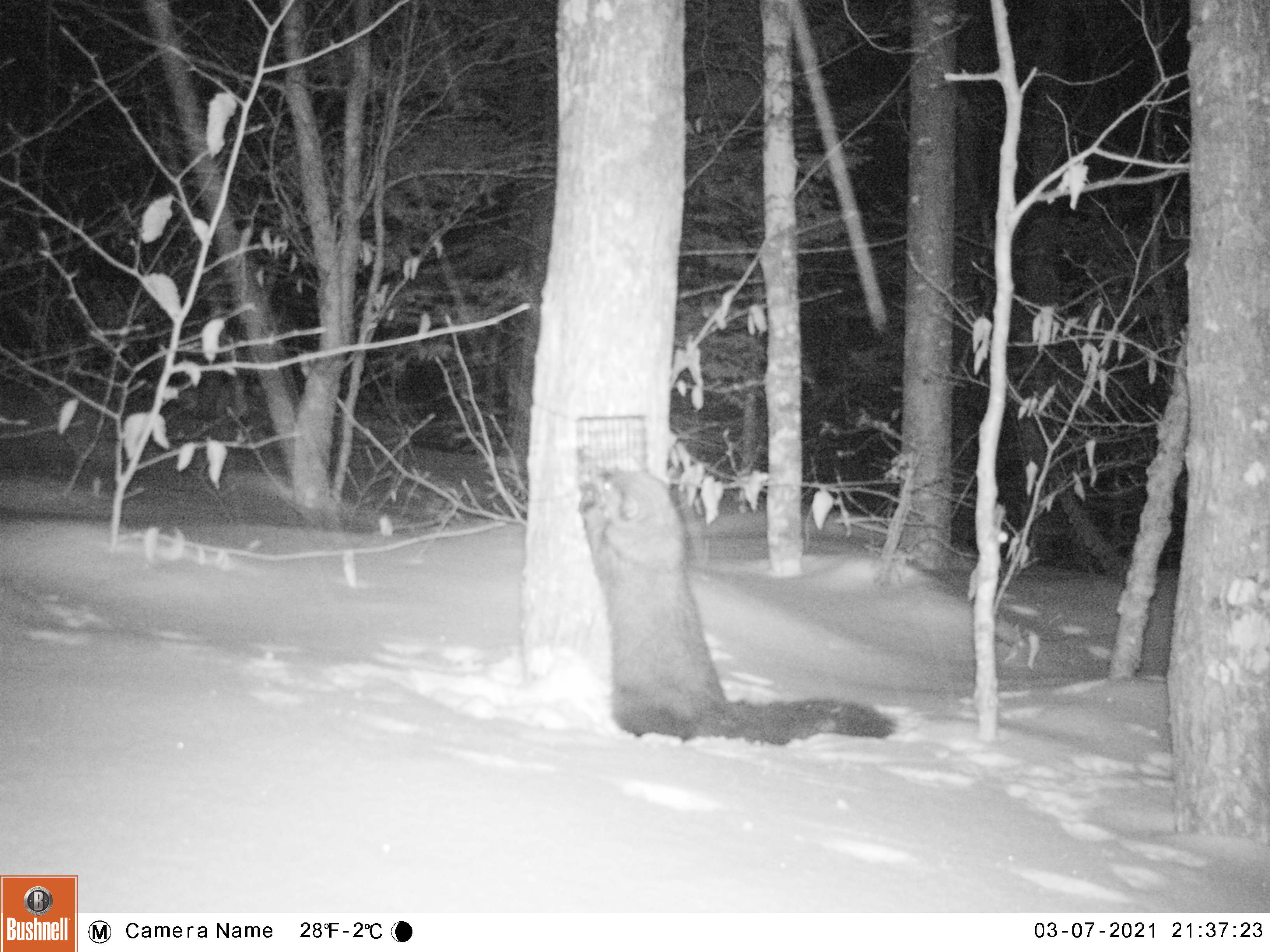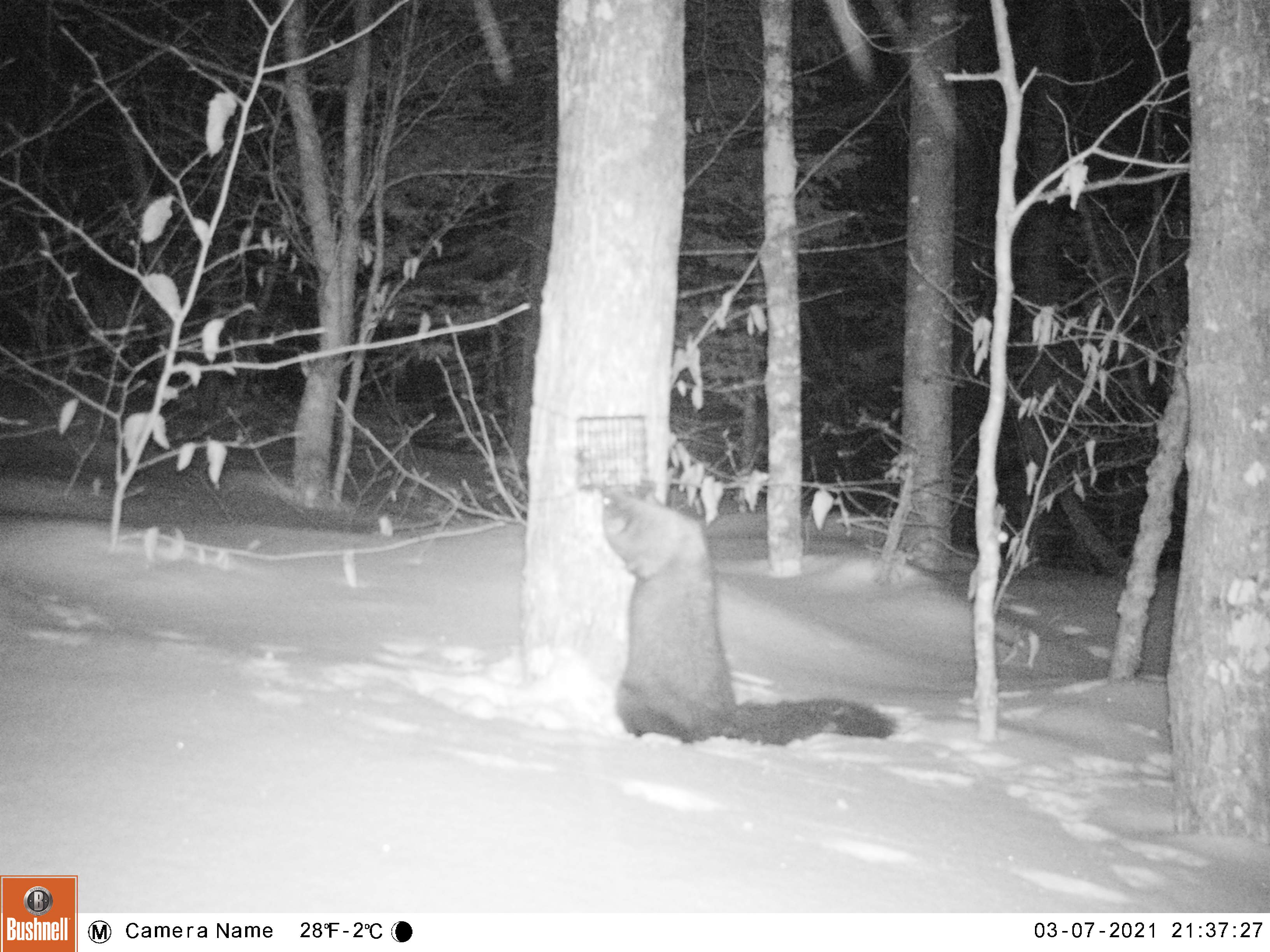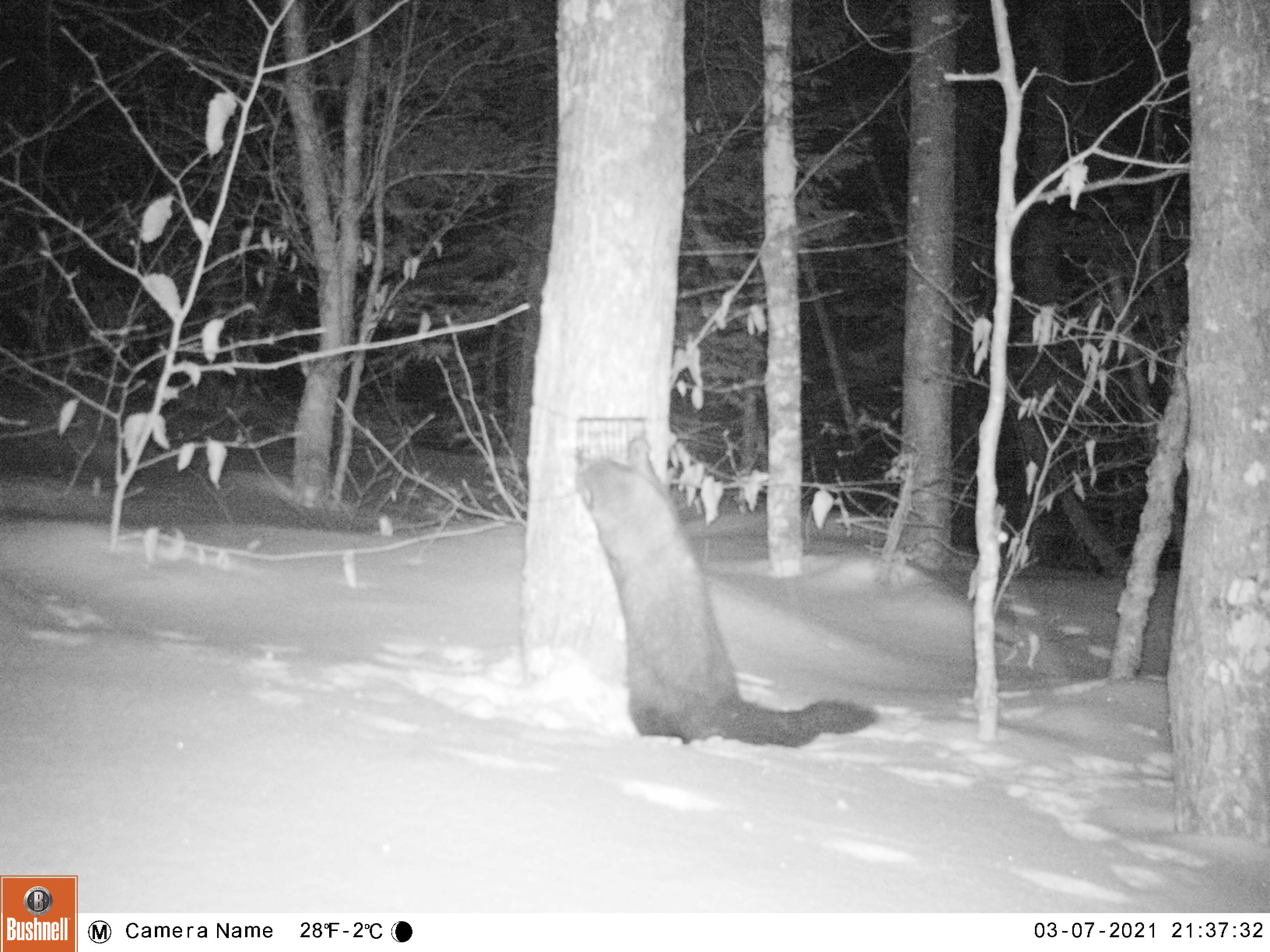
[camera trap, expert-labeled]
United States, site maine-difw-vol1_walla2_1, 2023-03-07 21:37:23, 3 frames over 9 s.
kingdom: Animalia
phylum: Chordata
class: Mammalia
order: Carnivora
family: Mustelidae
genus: Pekania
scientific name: Pekania pennanti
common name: fisher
Fisher (Pekania pennanti).